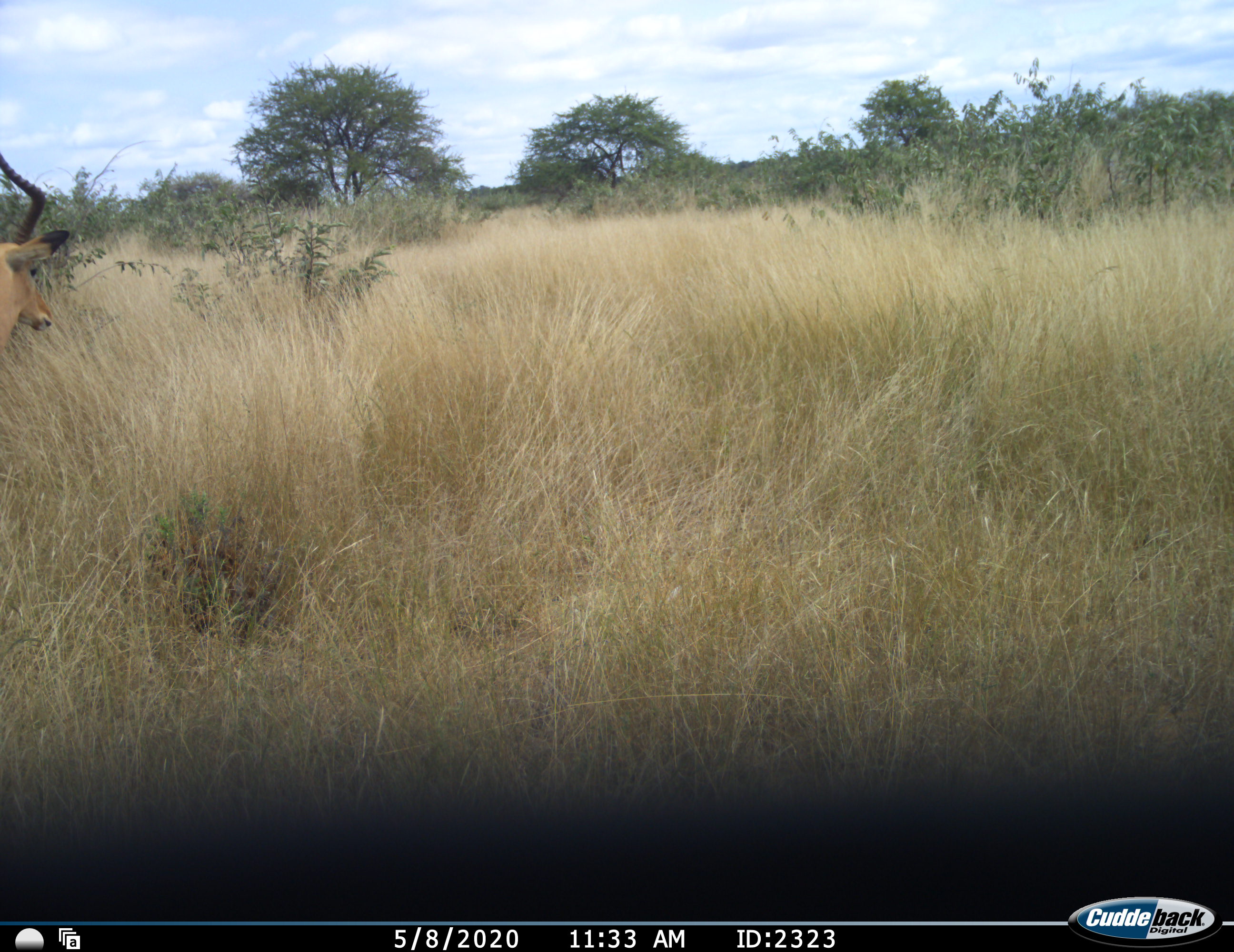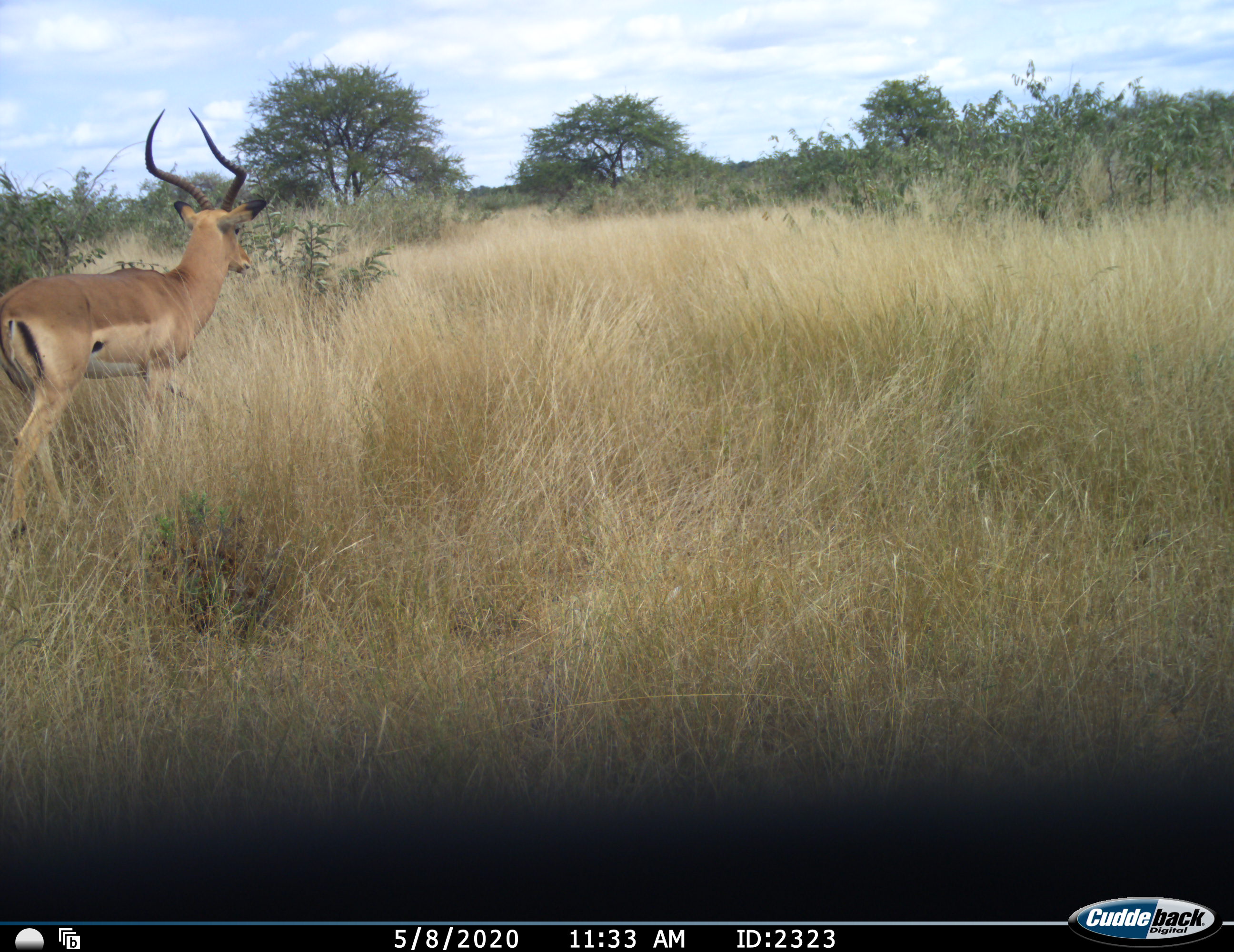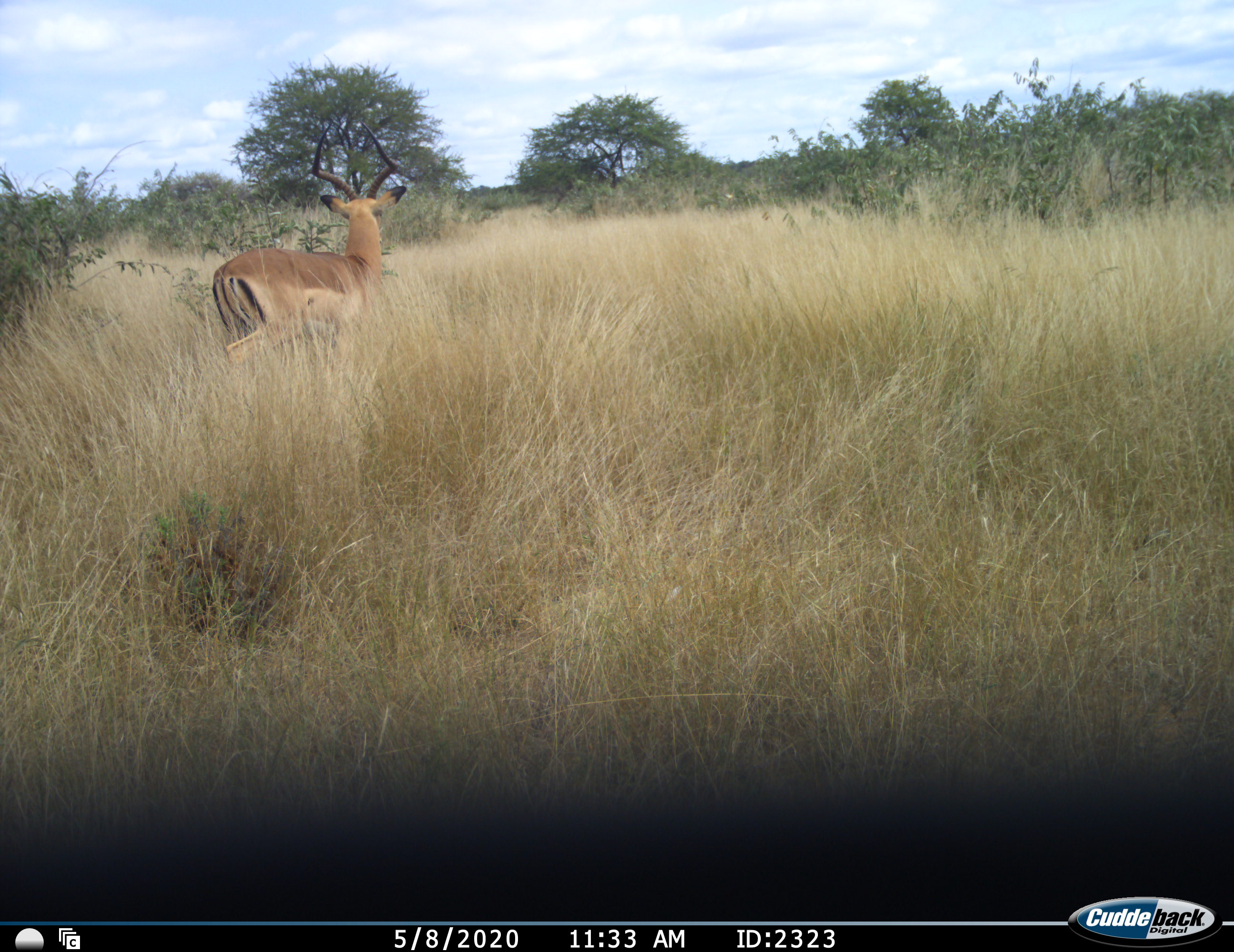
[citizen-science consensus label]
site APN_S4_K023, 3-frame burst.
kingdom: Animalia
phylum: Chordata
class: Mammalia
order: Artiodactyla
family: Bovidae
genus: Aepyceros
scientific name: Aepyceros melampus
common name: impala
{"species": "impala (Aepyceros melampus)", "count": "1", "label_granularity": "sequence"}